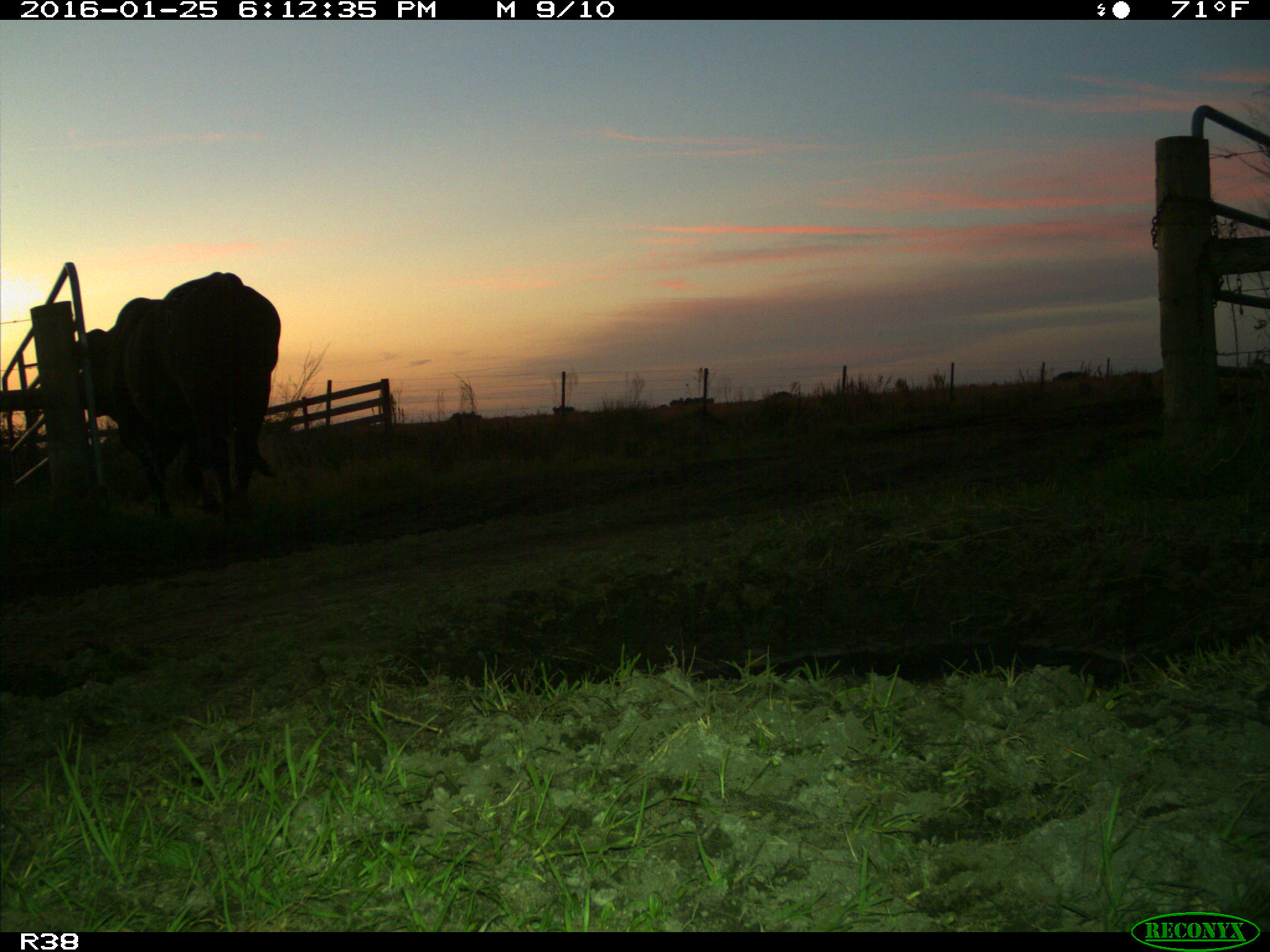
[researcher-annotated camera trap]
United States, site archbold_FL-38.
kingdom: Animalia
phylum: Chordata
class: Mammalia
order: Artiodactyla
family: Bovidae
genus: Bos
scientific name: Bos taurus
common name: domestic cow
Bos taurus (domestic cow).